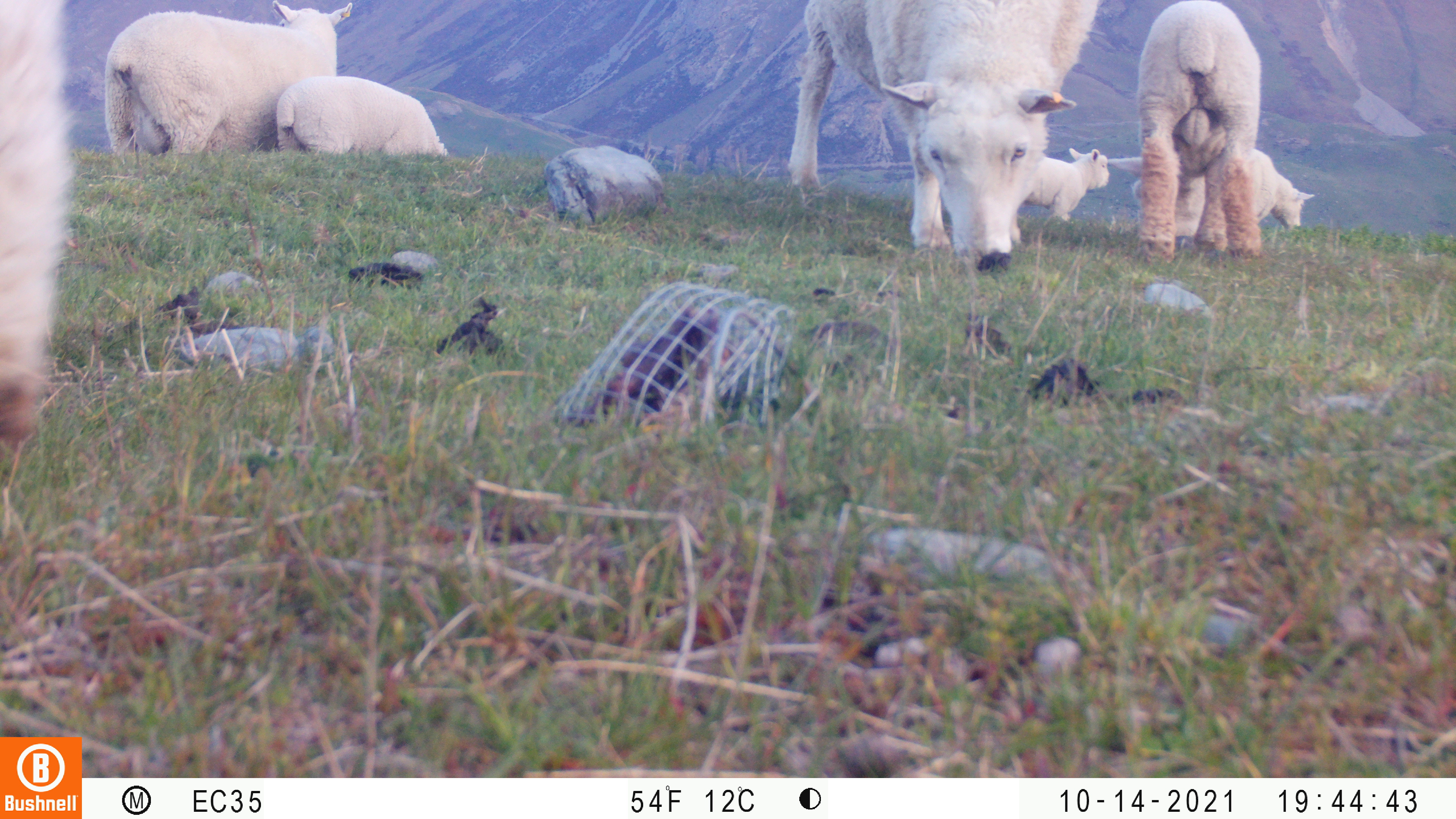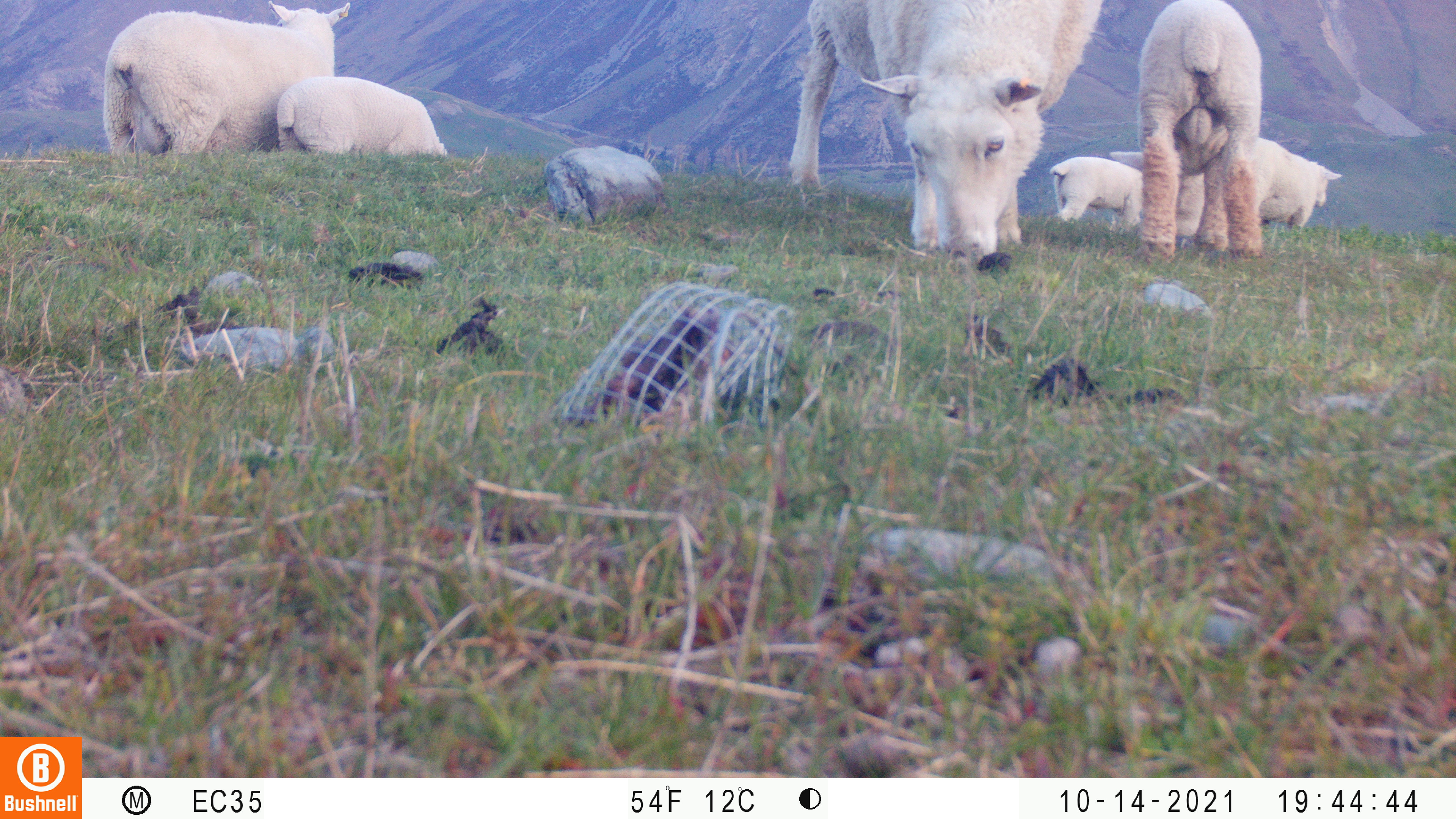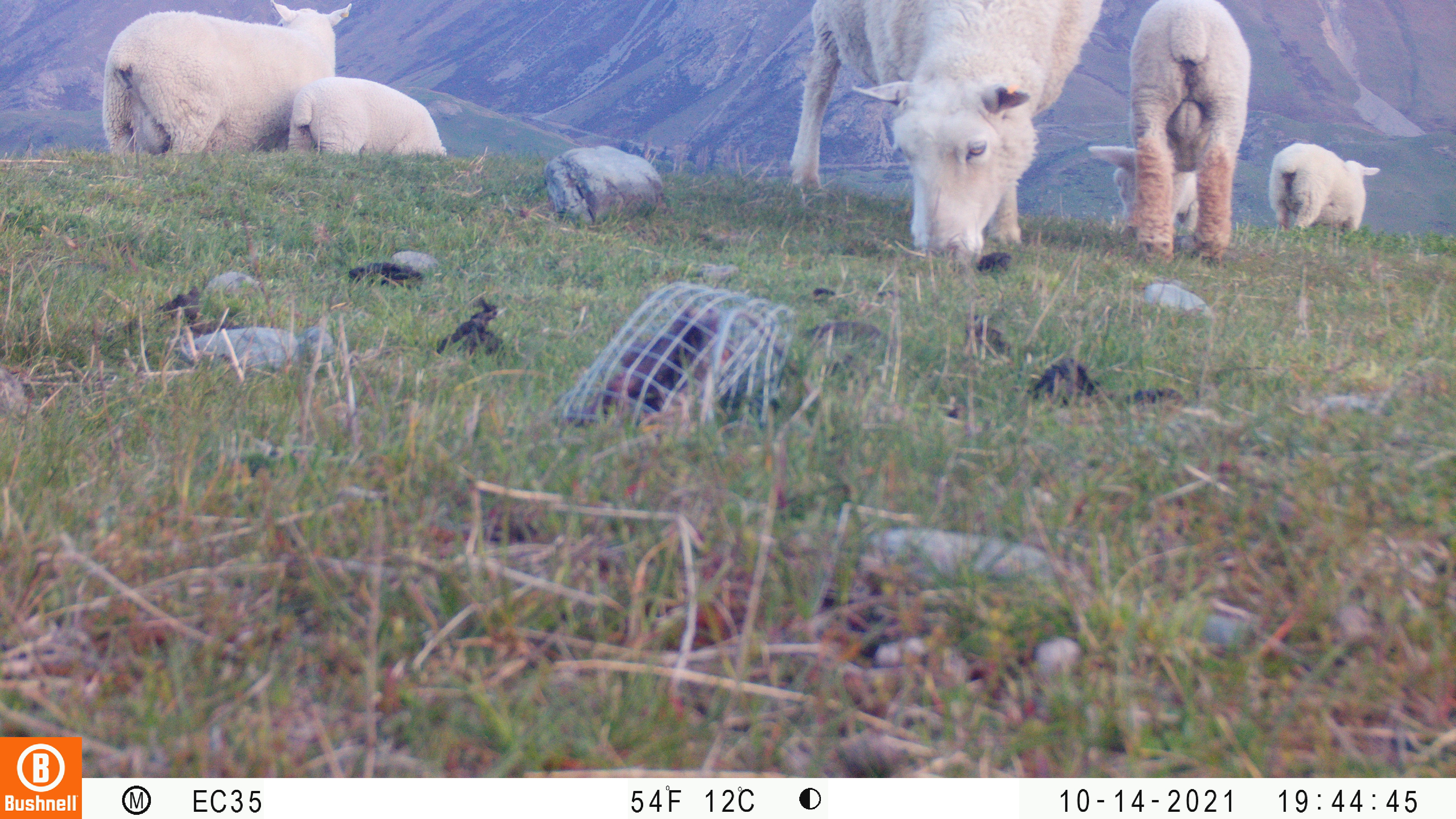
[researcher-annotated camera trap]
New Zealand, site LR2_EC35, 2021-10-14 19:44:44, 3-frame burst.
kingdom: Animalia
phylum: Chordata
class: Mammalia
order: Artiodactyla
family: Bovidae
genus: Bos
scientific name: Bos taurus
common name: domestic cow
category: cow